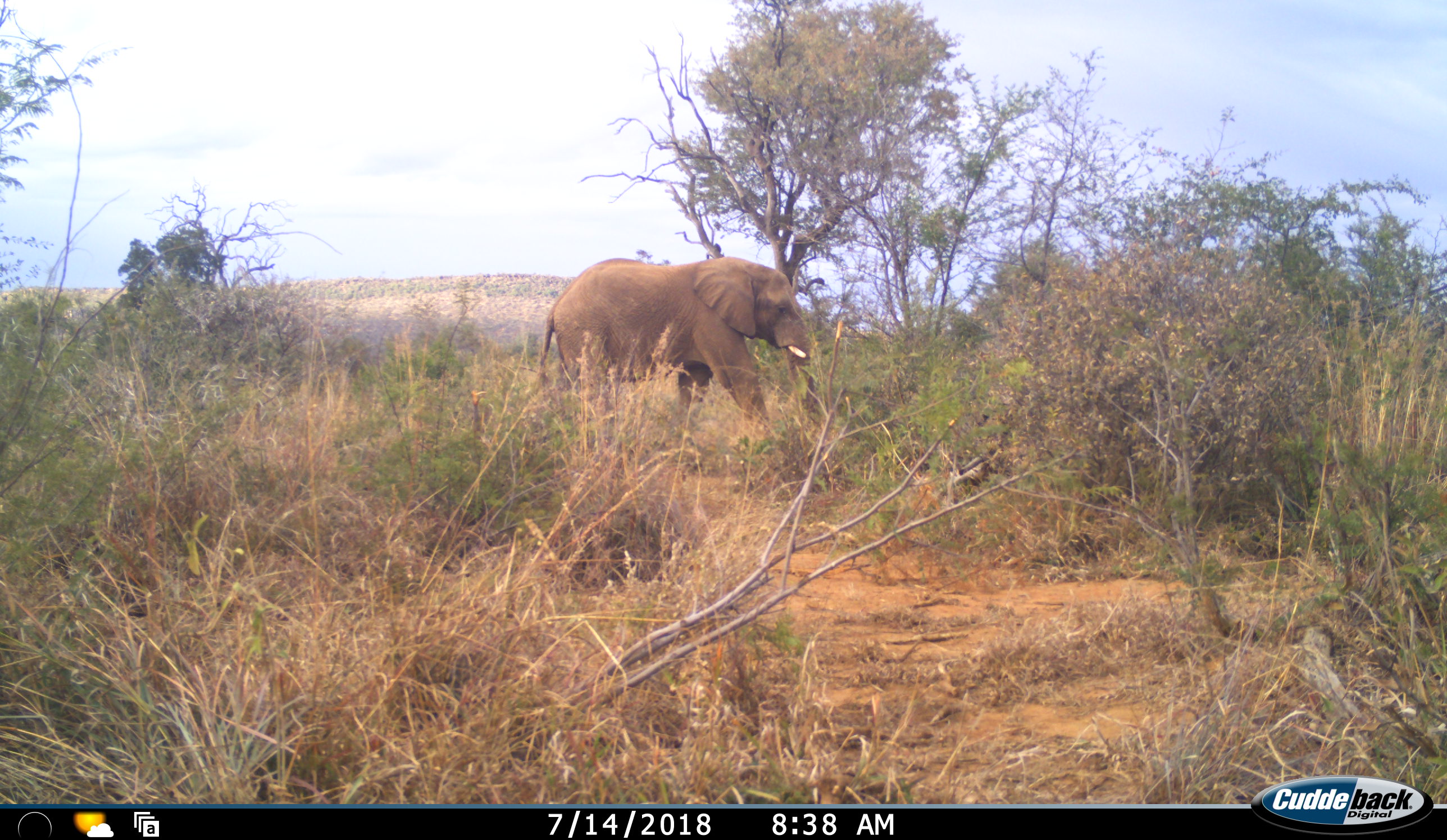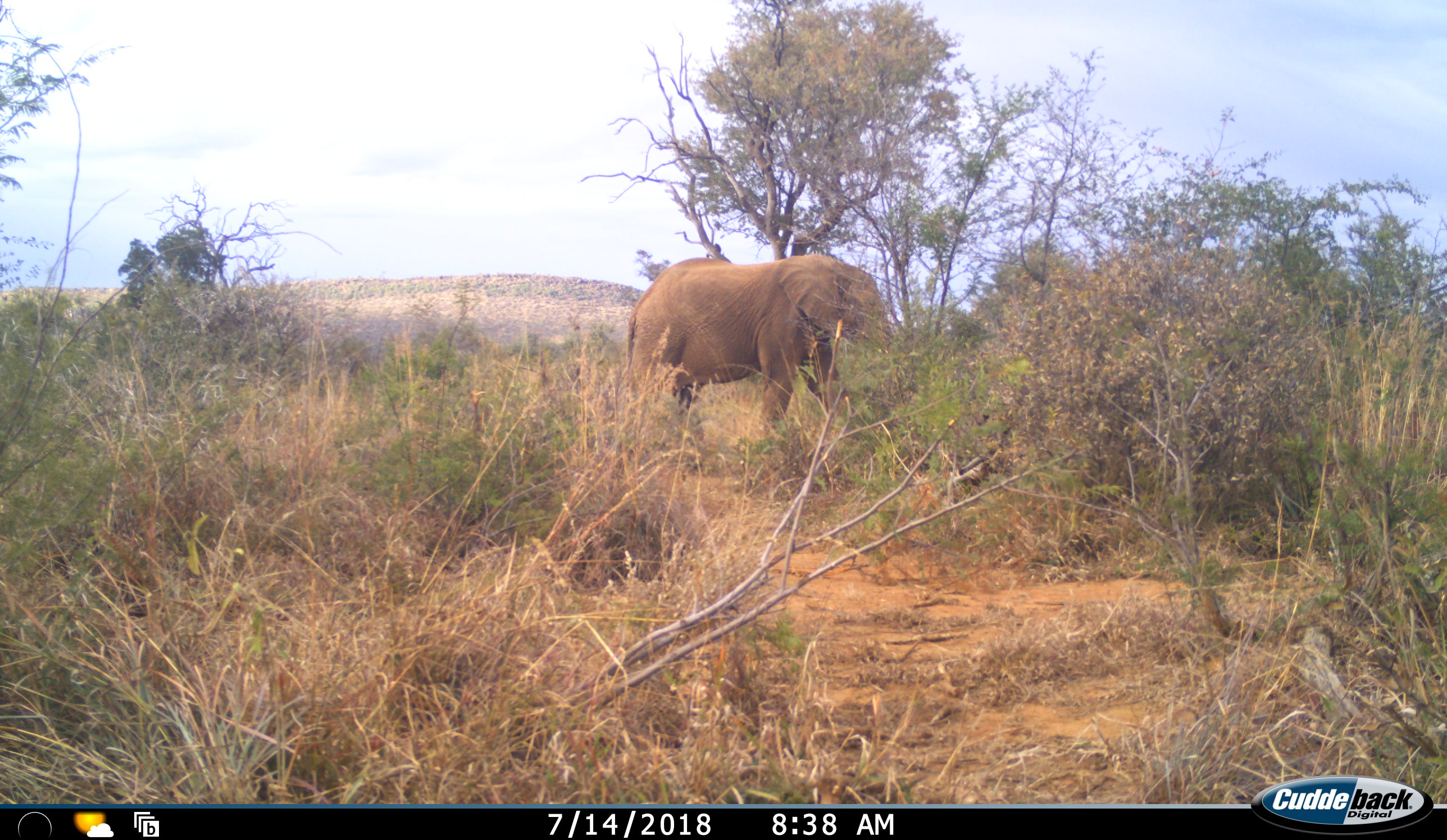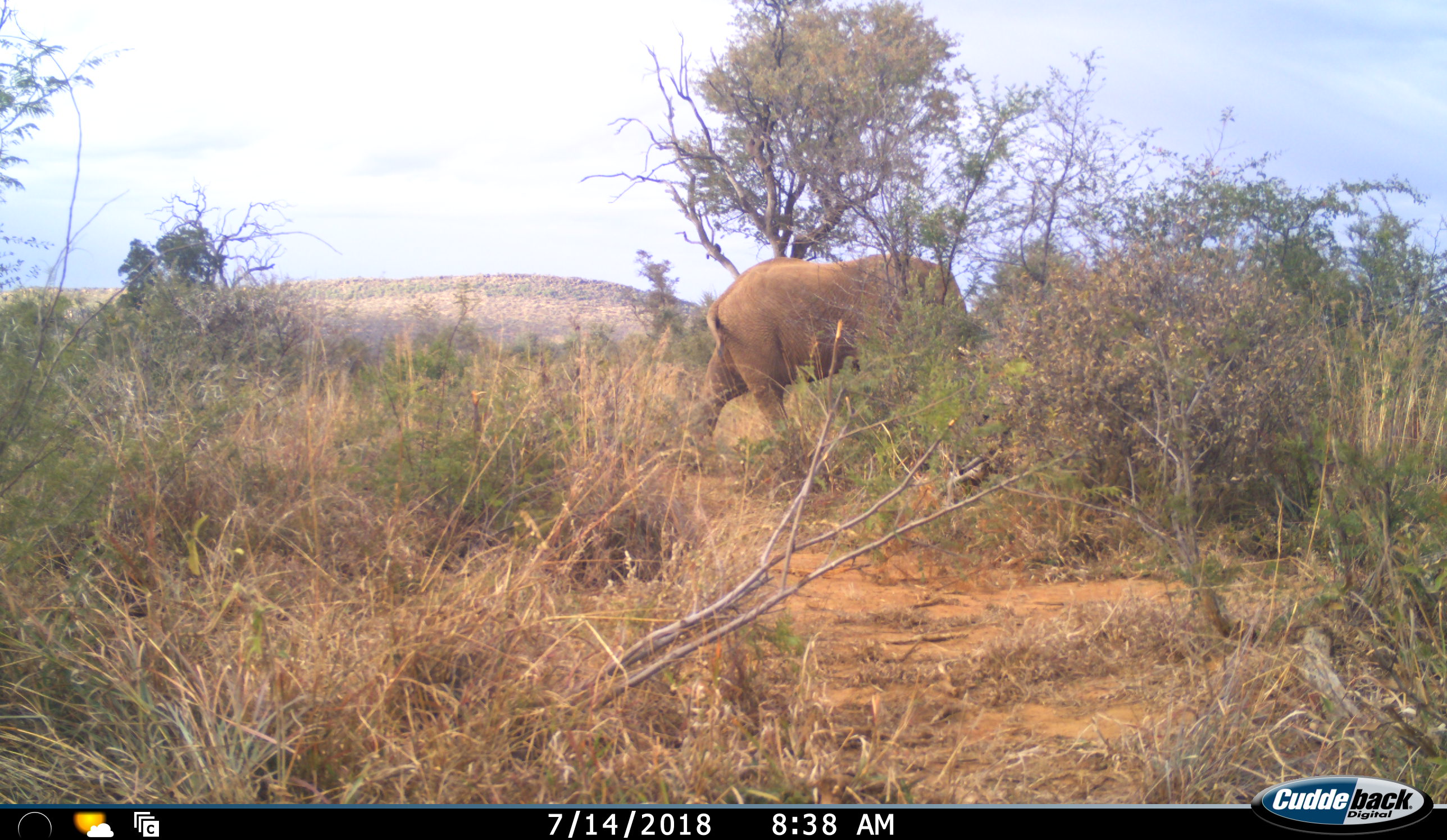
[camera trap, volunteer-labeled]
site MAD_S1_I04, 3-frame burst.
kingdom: Animalia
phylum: Chordata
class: Mammalia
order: Proboscidea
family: Elephantidae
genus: Loxodonta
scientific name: Loxodonta africana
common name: african bush elephant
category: elephant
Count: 1.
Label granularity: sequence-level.